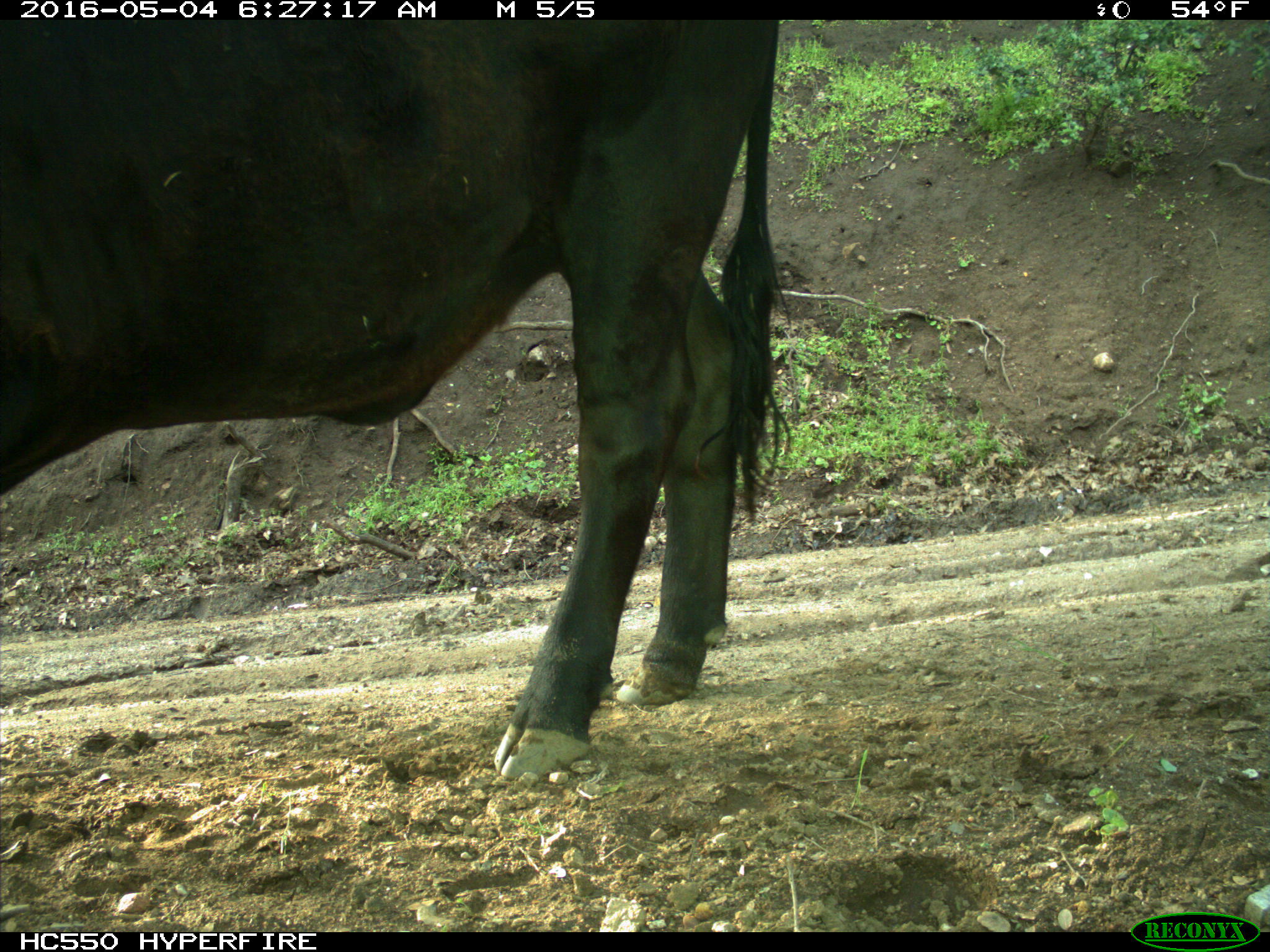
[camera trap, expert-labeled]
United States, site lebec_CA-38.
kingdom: Animalia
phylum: Chordata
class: Mammalia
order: Artiodactyla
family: Bovidae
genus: Bos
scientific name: Bos taurus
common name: domestic cow